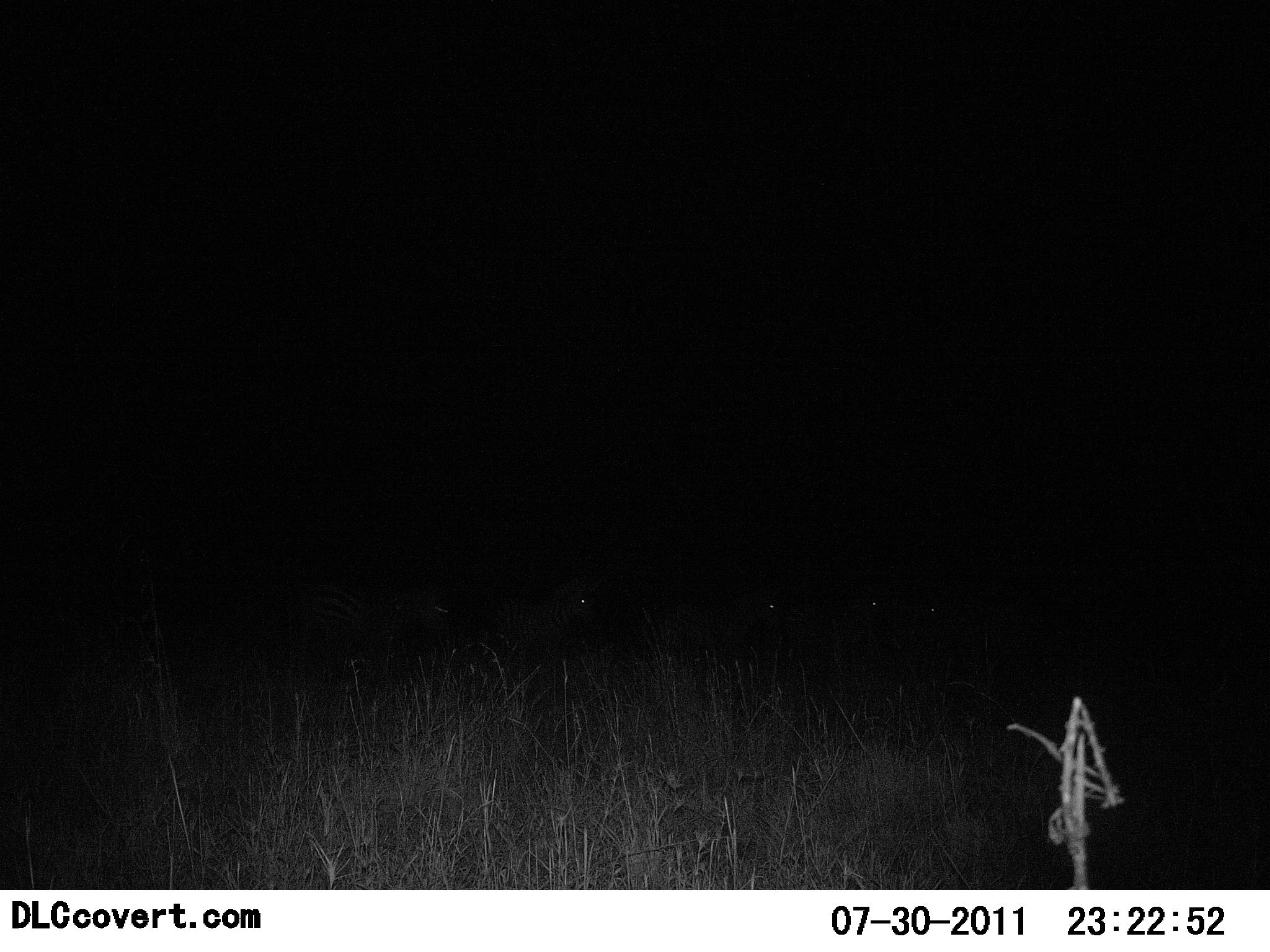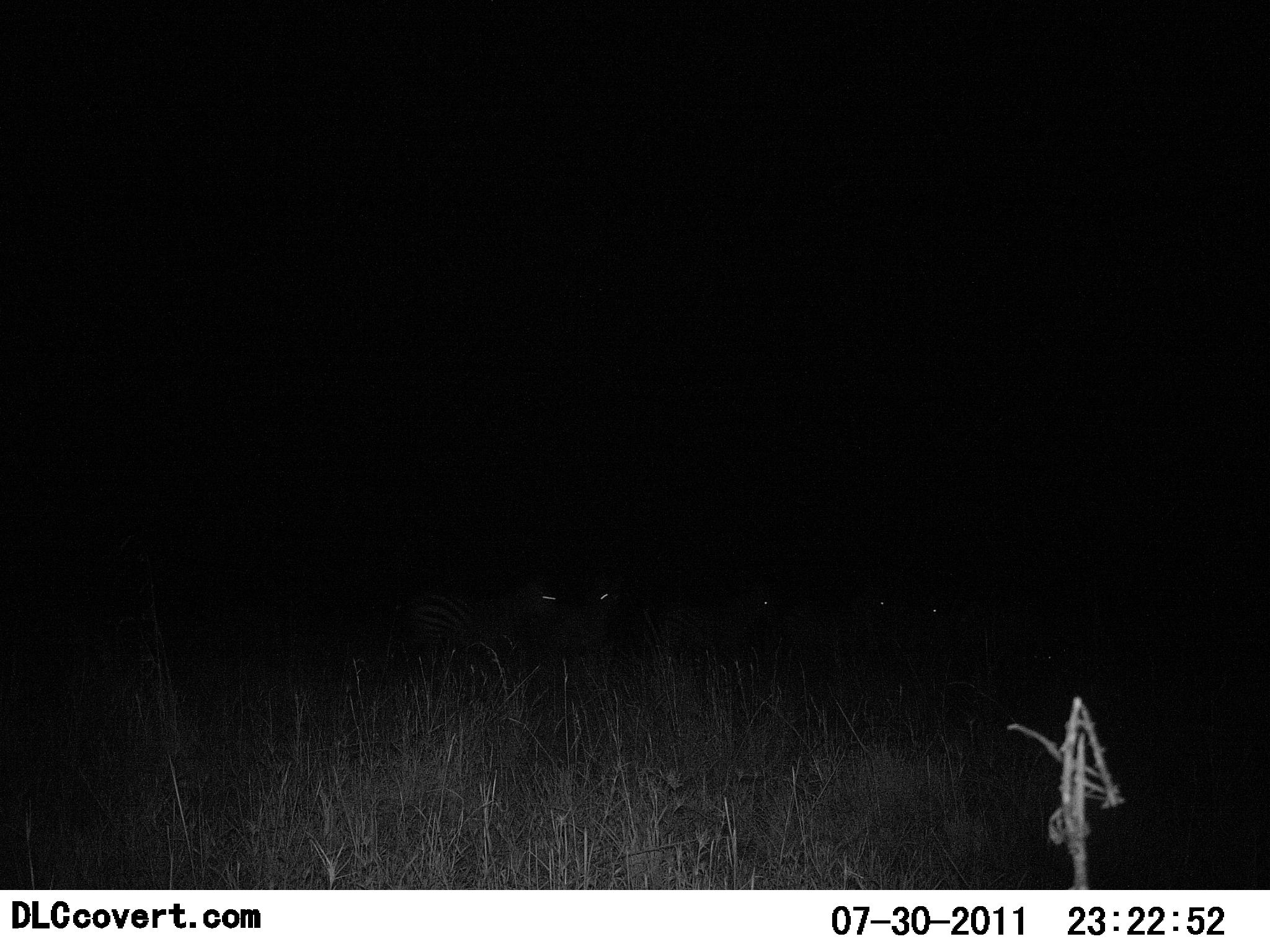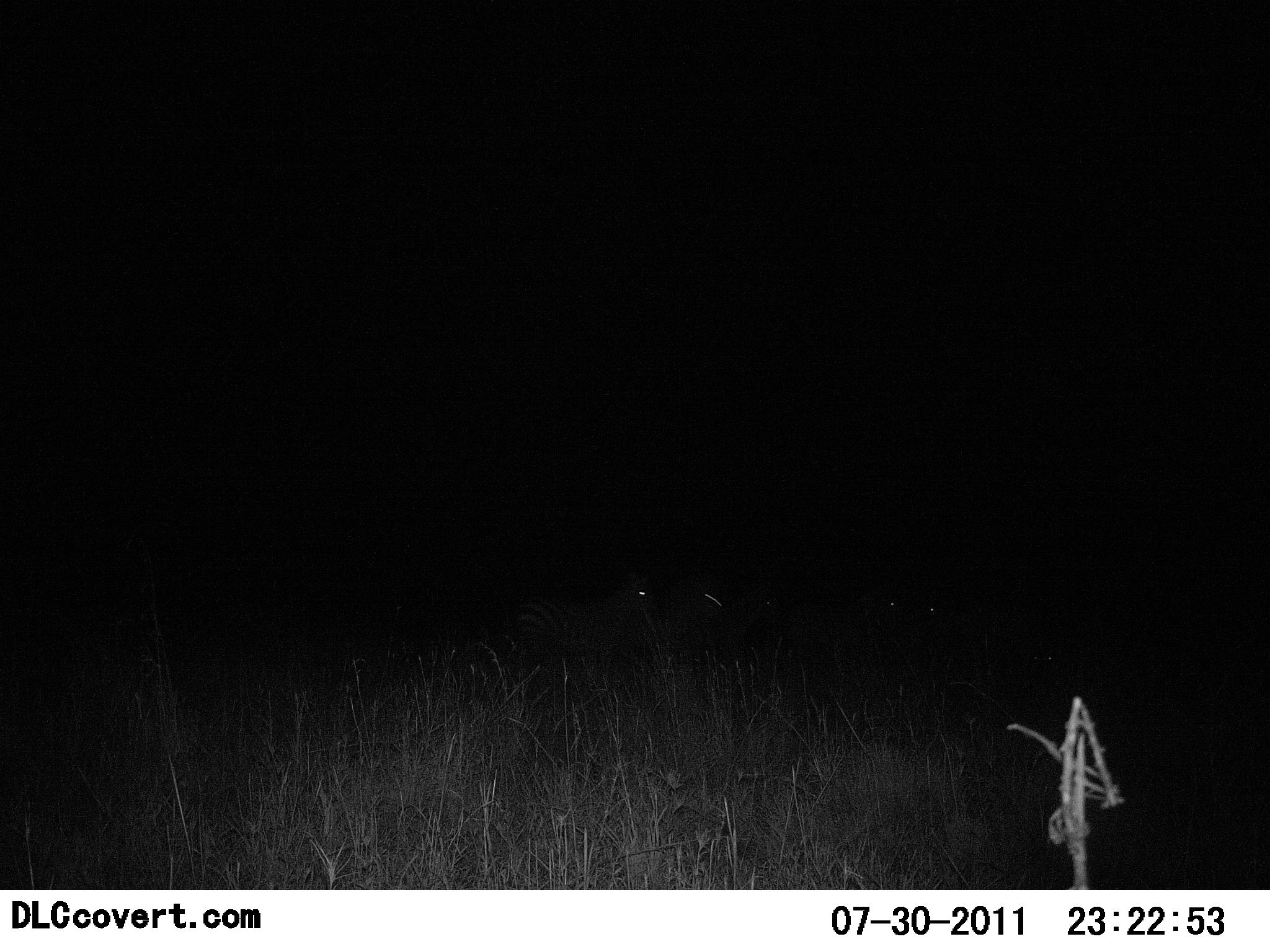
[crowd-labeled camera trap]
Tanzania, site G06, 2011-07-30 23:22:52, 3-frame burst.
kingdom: Animalia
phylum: Chordata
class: Mammalia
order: Perissodactyla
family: Equidae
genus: Equus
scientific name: Equus quagga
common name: plains zebra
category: zebra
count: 5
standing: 9%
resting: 9%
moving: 91%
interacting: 0%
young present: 0%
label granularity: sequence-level